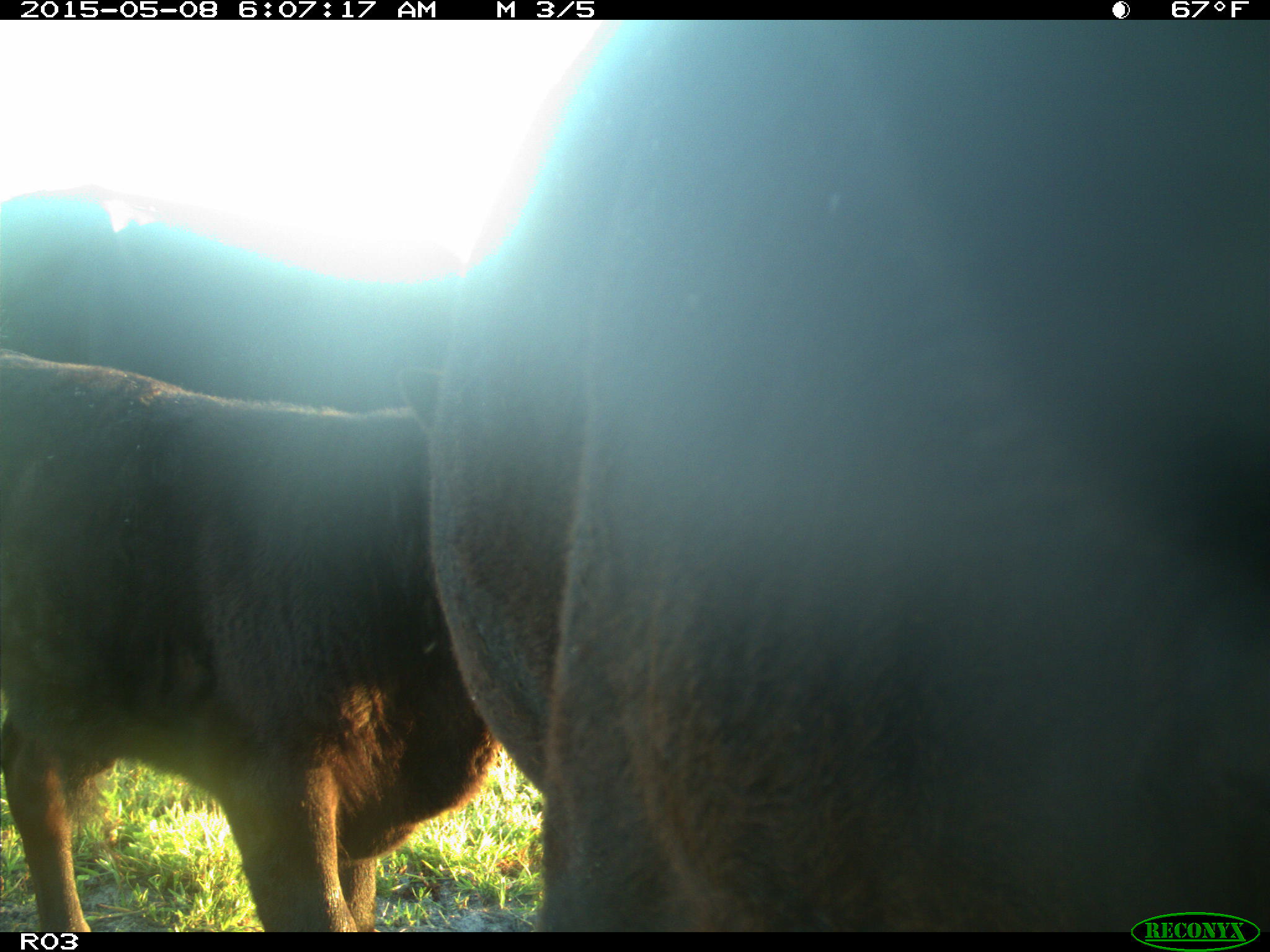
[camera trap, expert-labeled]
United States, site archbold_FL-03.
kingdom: Animalia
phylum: Chordata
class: Mammalia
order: Artiodactyla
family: Bovidae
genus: Bos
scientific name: Bos taurus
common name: domestic cow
Bos taurus (domestic cow).